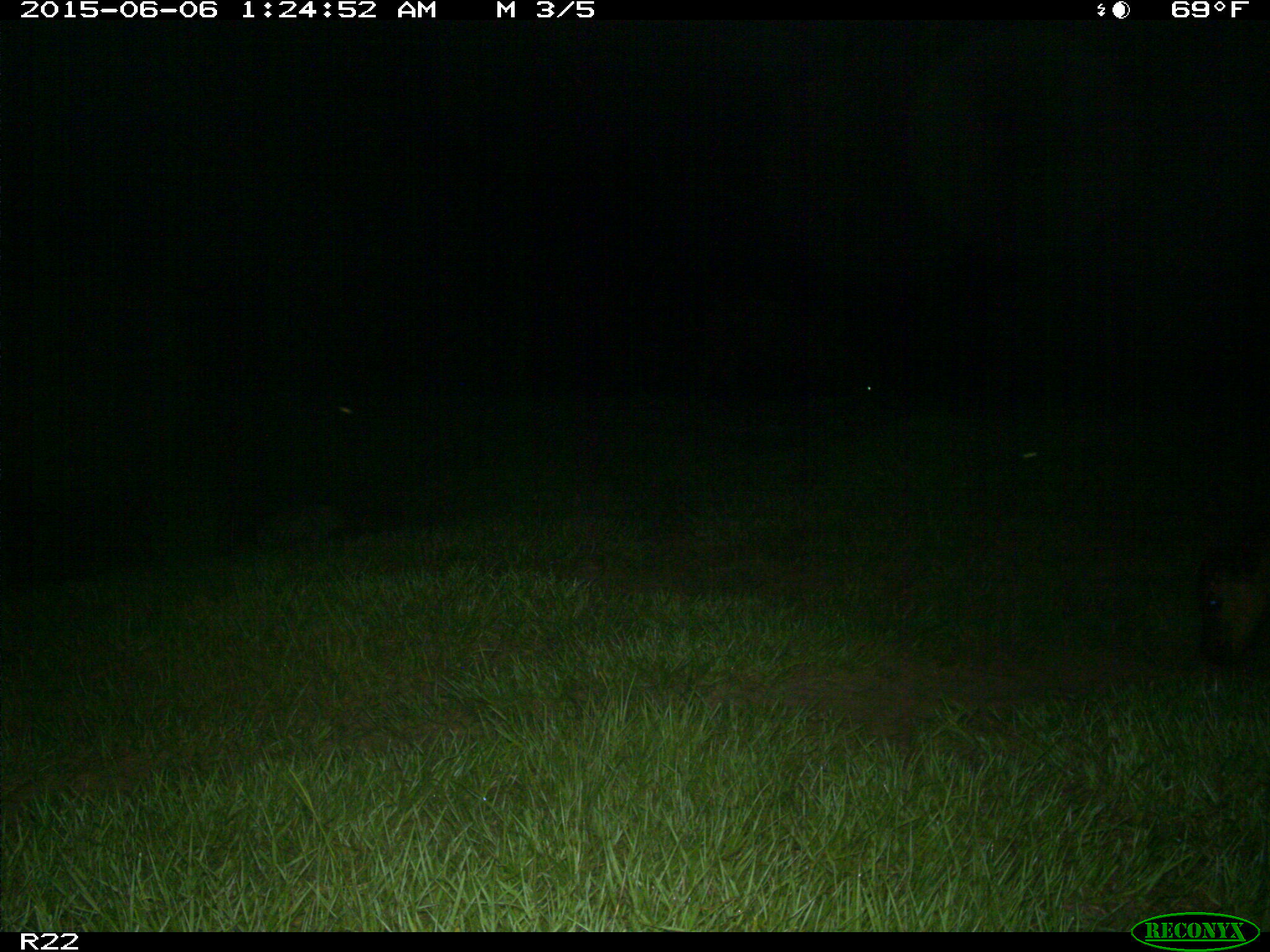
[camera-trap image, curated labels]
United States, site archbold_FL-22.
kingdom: Animalia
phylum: Chordata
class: Mammalia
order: Artiodactyla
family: Bovidae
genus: Bos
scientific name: Bos taurus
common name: domestic cow